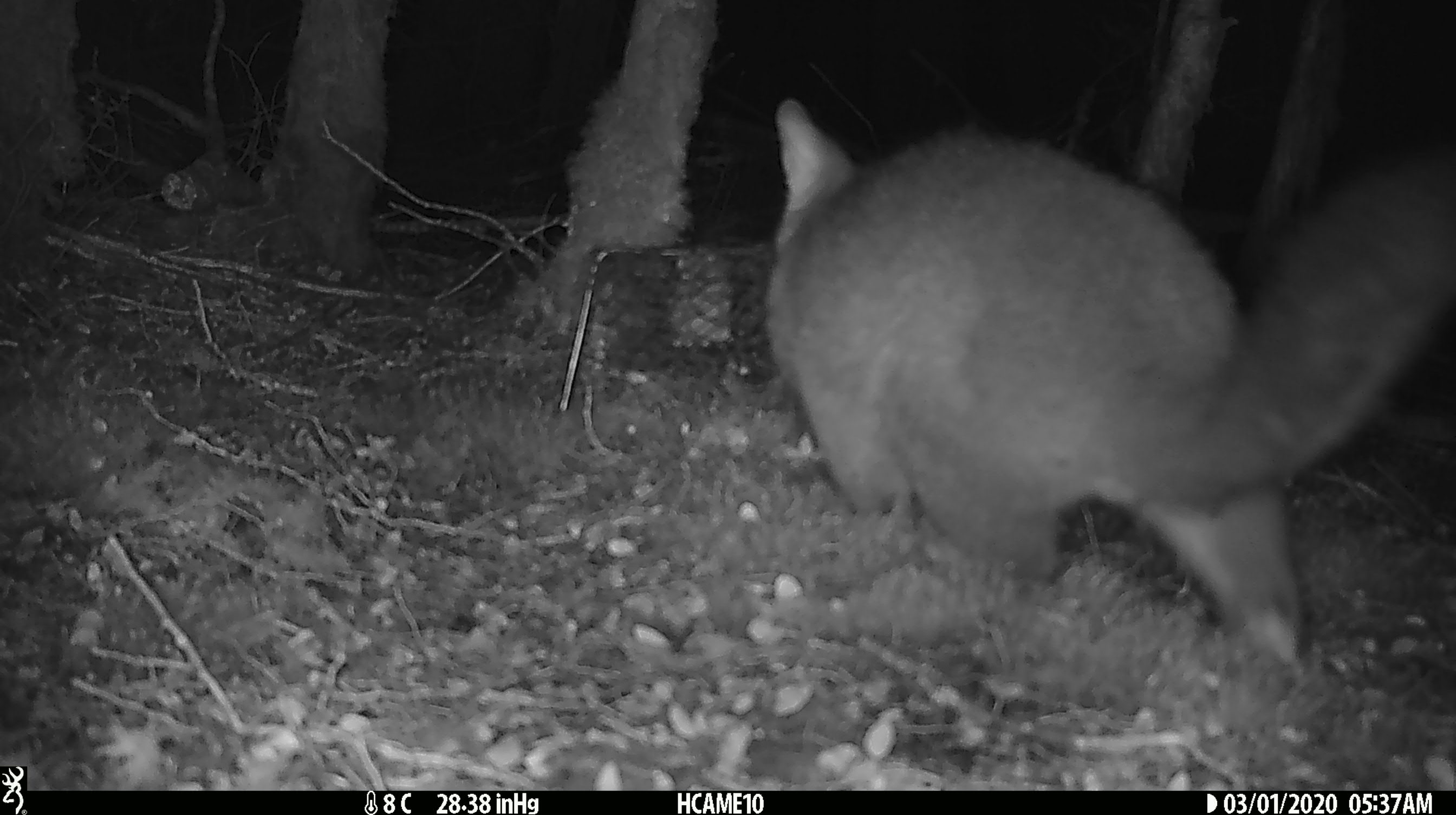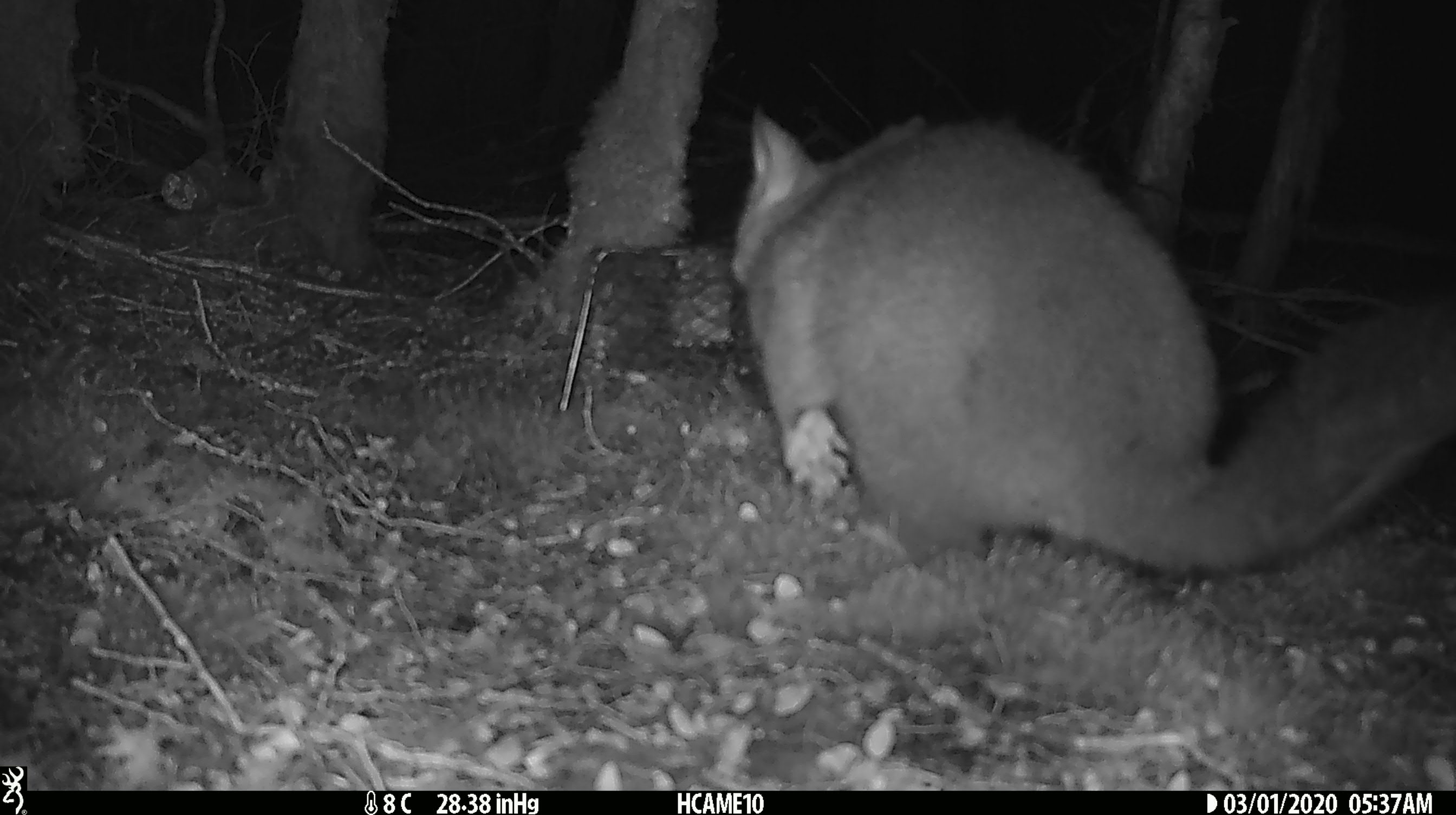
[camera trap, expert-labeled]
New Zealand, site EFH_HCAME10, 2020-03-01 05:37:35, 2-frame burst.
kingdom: Animalia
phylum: Chordata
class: Mammalia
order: Diprotodontia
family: Phalangeridae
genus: Trichosurus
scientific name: Trichosurus vulpecula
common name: common brushtail possum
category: possum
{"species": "possum (common brushtail possum) (Trichosurus vulpecula)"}